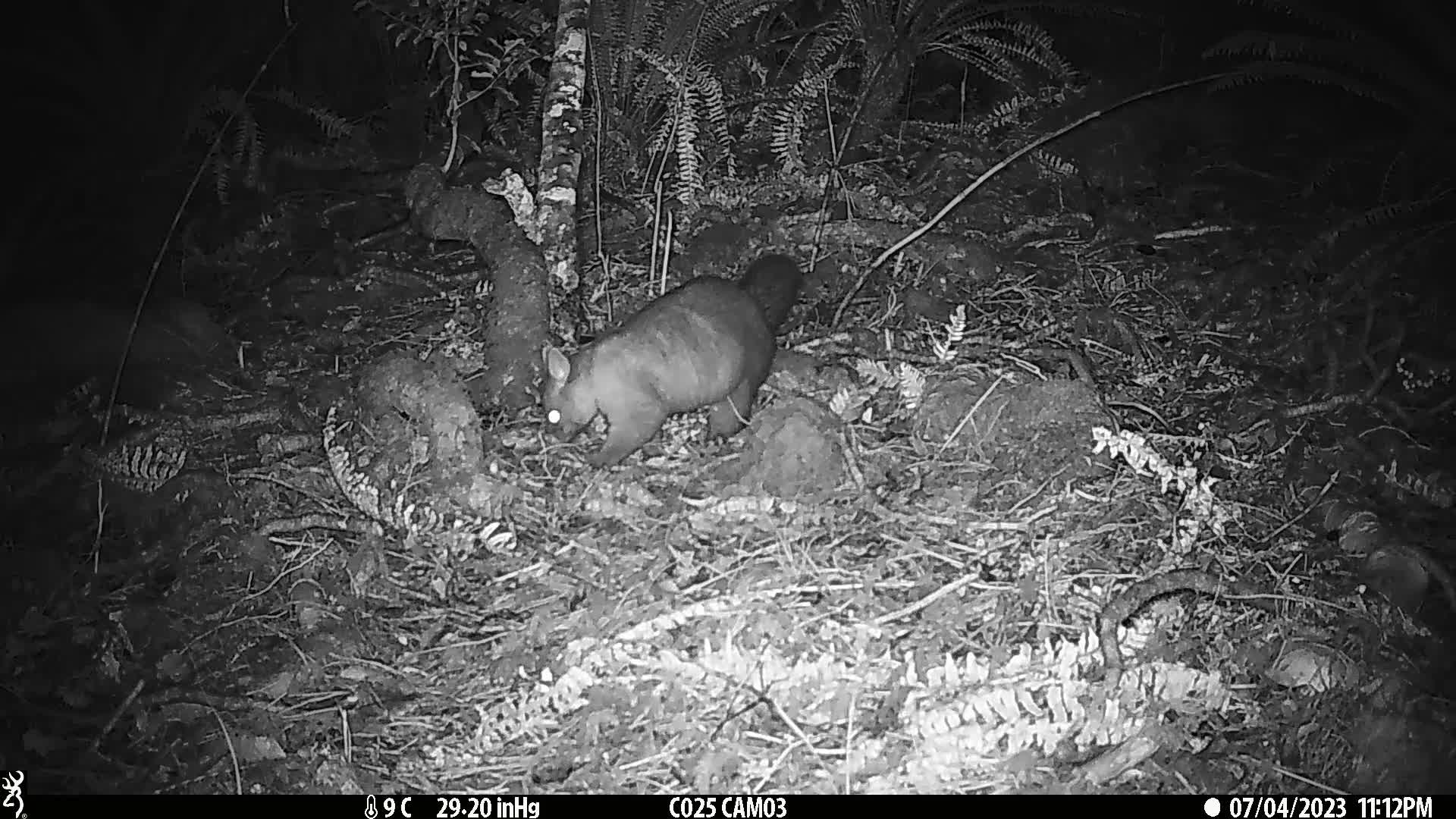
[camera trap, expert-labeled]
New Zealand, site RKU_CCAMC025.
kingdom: Animalia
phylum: Chordata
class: Mammalia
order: Diprotodontia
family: Phalangeridae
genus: Trichosurus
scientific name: Trichosurus vulpecula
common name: common brushtail possum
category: possum